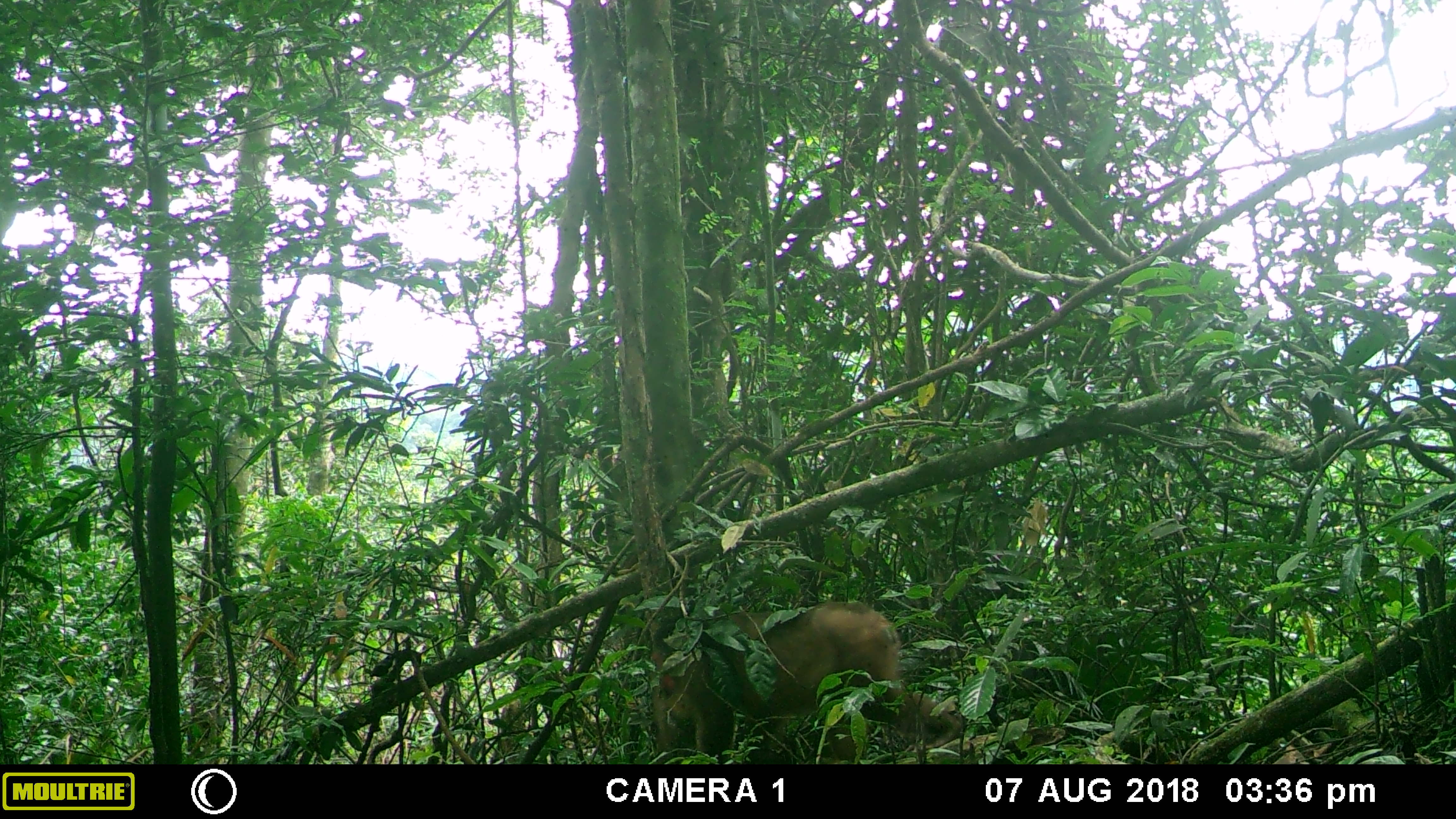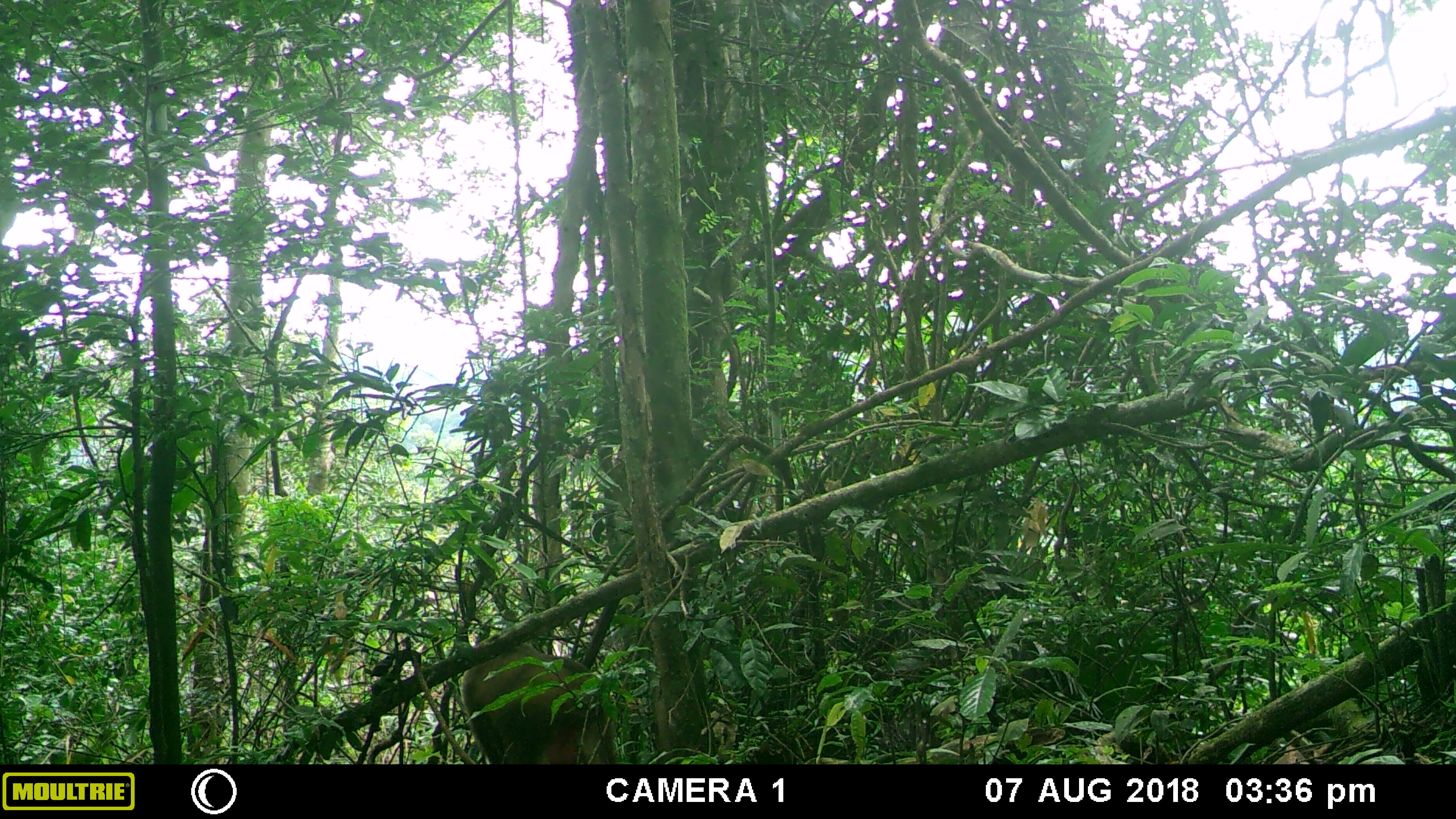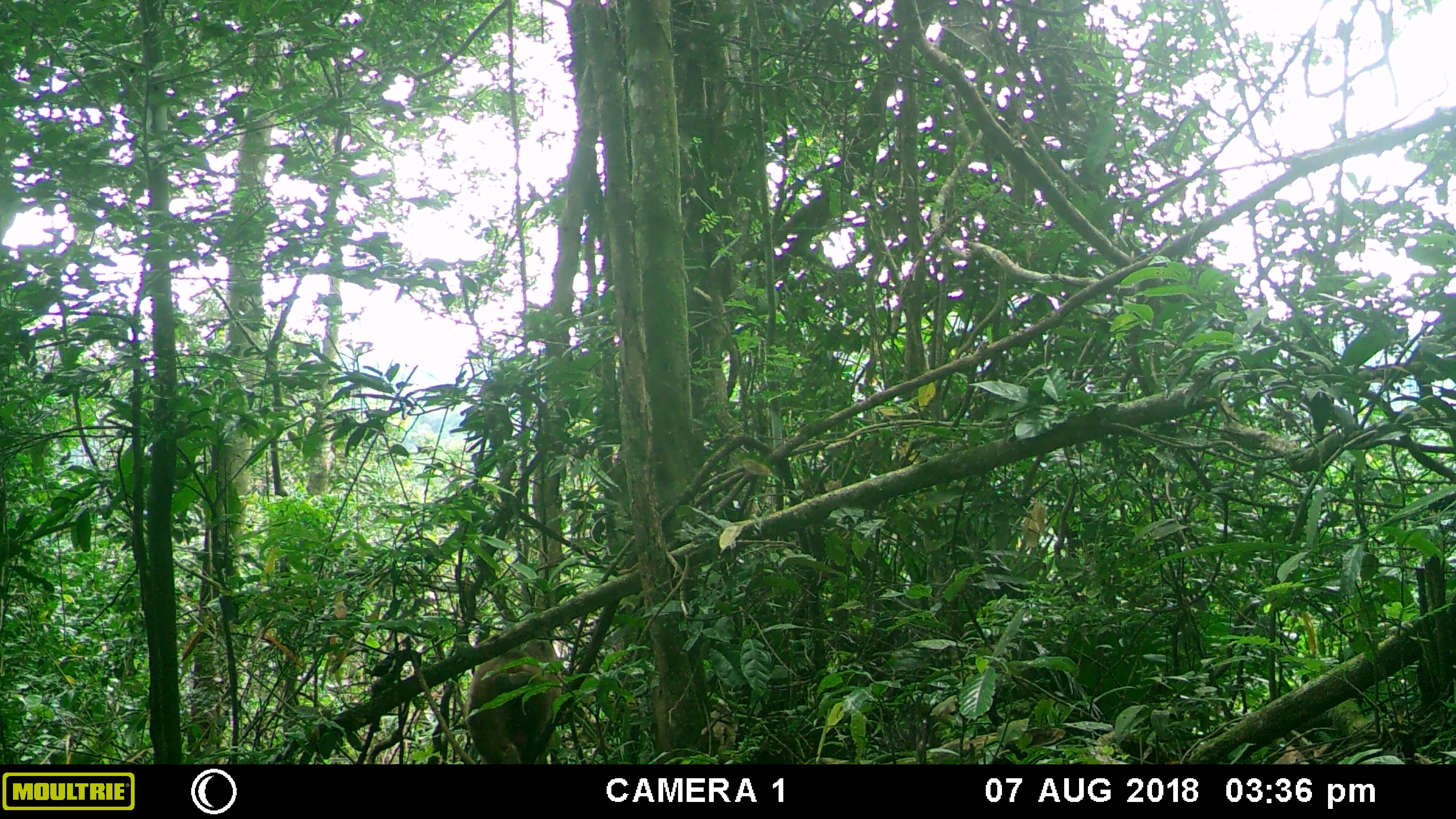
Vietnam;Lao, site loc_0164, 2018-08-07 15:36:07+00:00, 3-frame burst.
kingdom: Animalia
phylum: Chordata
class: Mammalia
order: Primates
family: Cercopithecidae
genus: Macaca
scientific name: Macaca arctoides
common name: stump-tailed macaque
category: stump tailed macaque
Stump tailed macaque (stump-tailed macaque) (Macaca arctoides). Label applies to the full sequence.